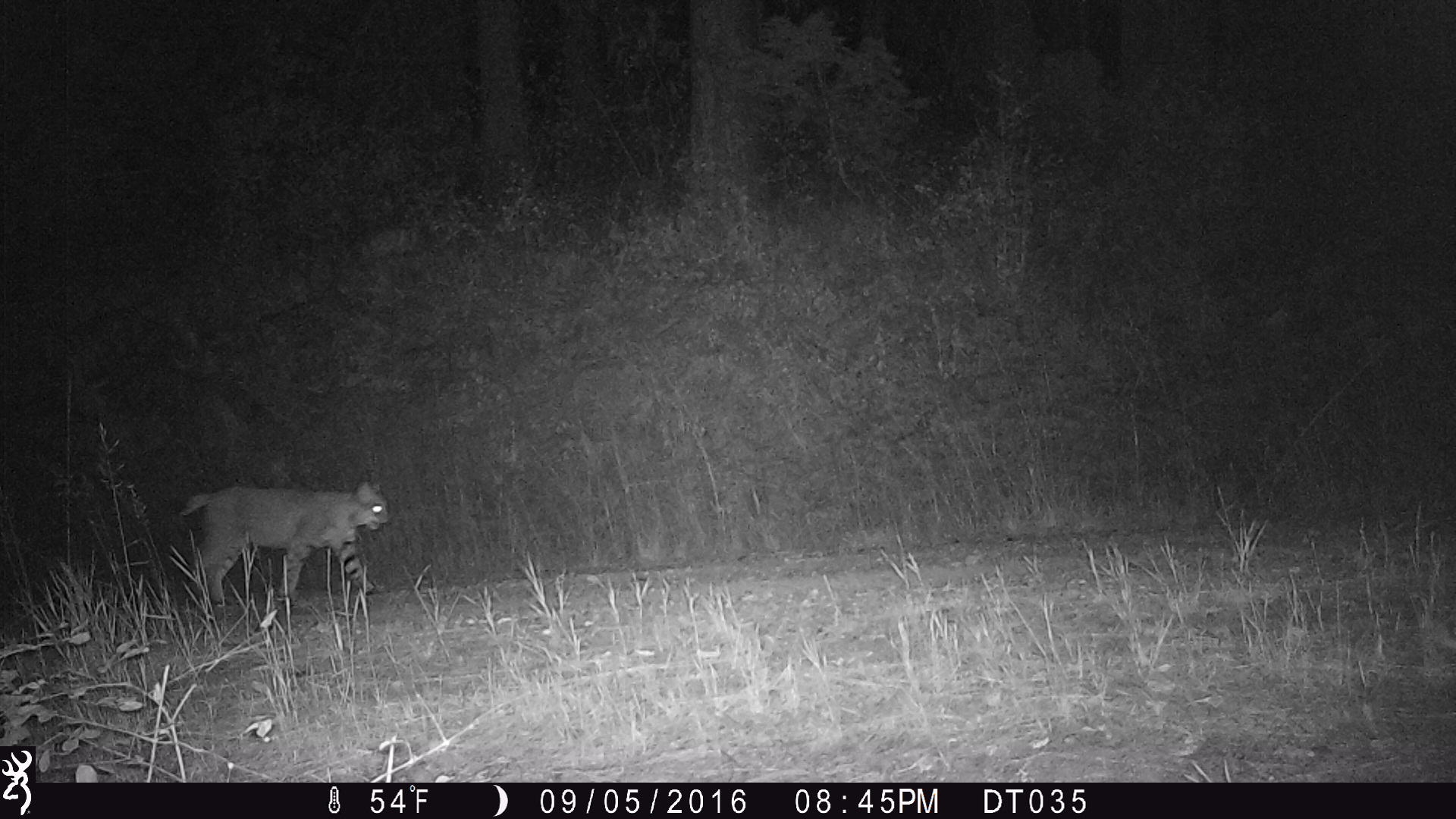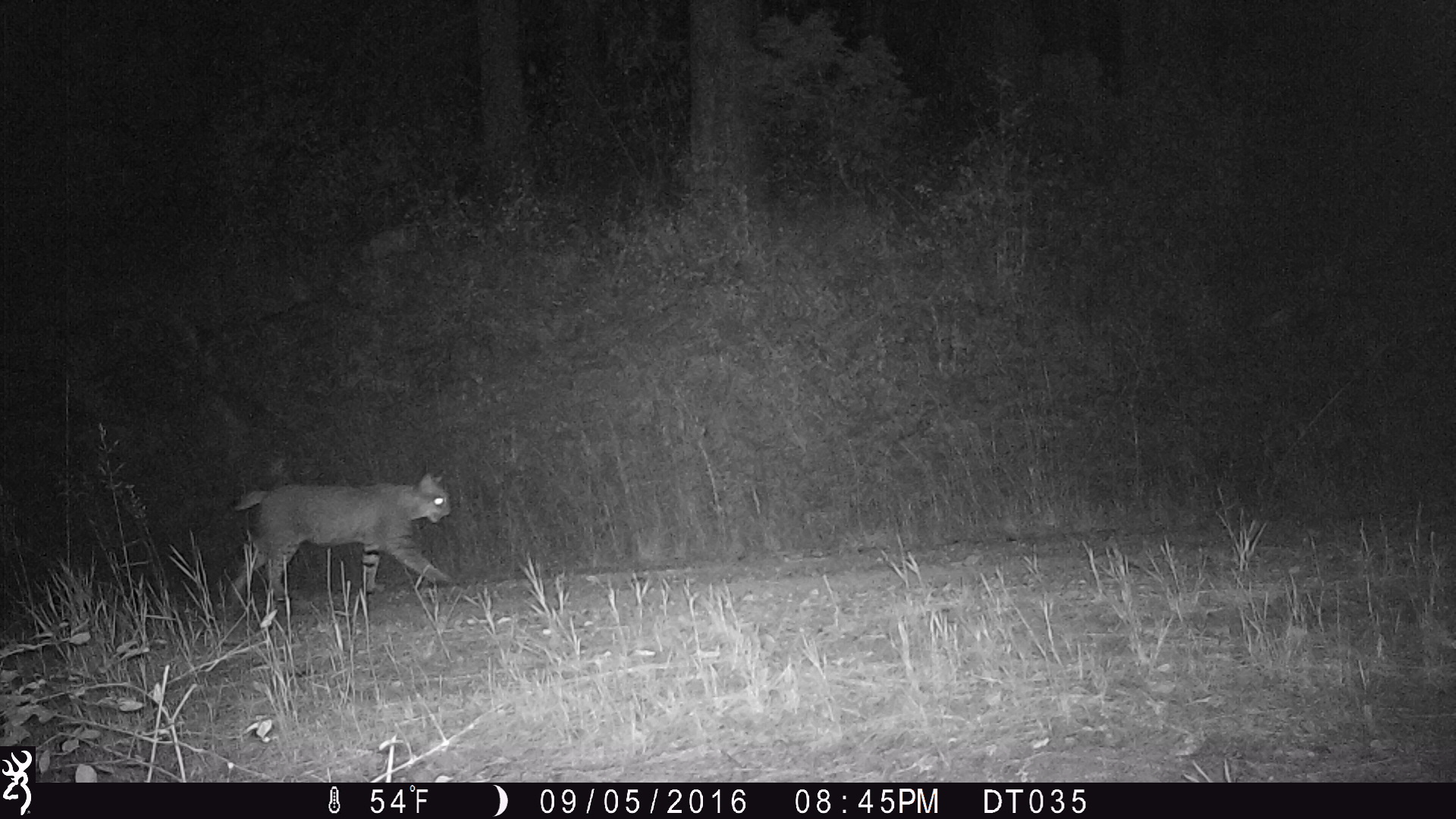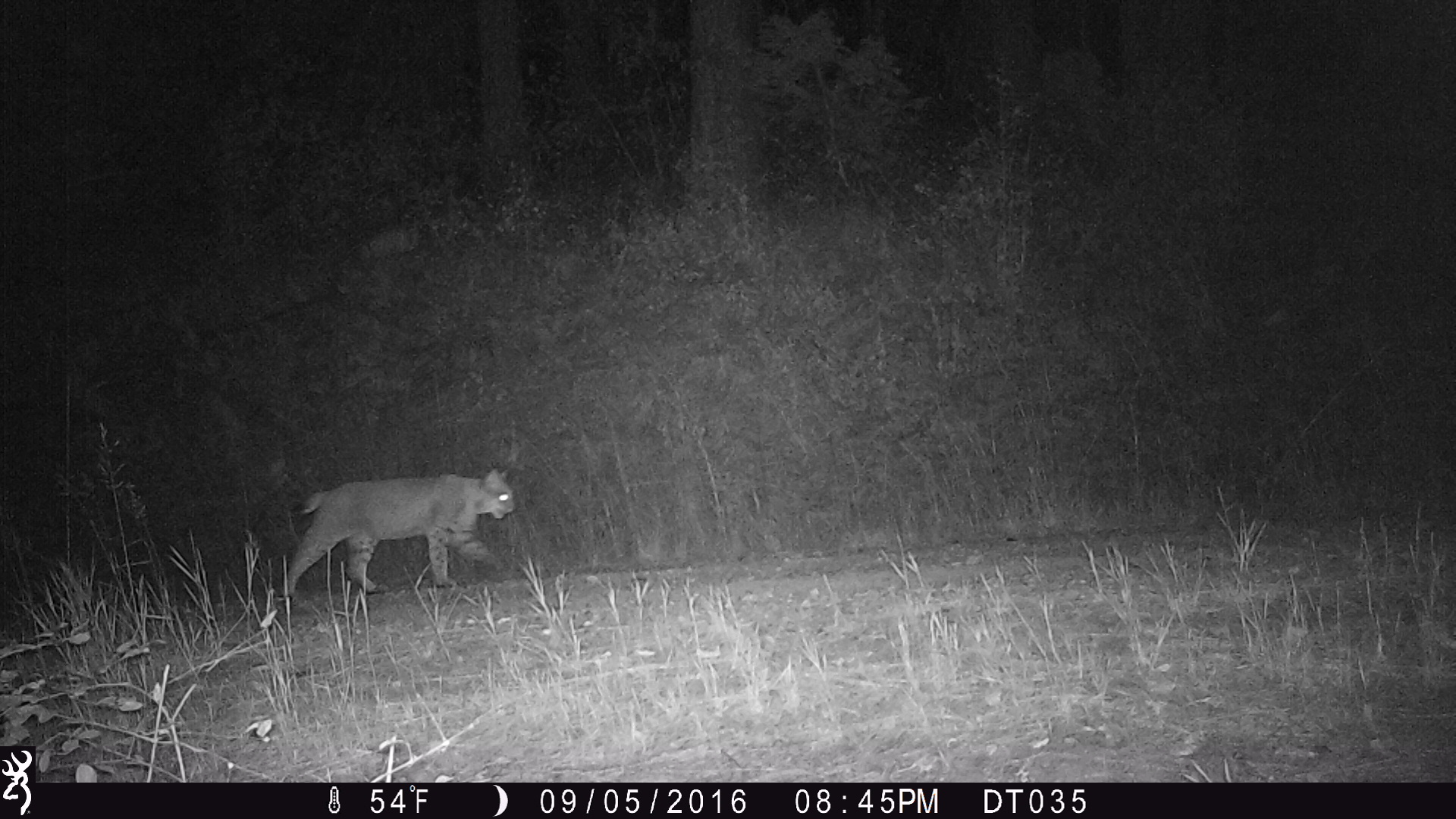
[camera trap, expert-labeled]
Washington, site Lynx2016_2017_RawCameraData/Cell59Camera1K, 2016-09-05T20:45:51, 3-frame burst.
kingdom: Animalia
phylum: Chordata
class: Mammalia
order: Carnivora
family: Felidae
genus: Lynx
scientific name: Lynx rufus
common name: bobcat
Lynx rufus (bobcat). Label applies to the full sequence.